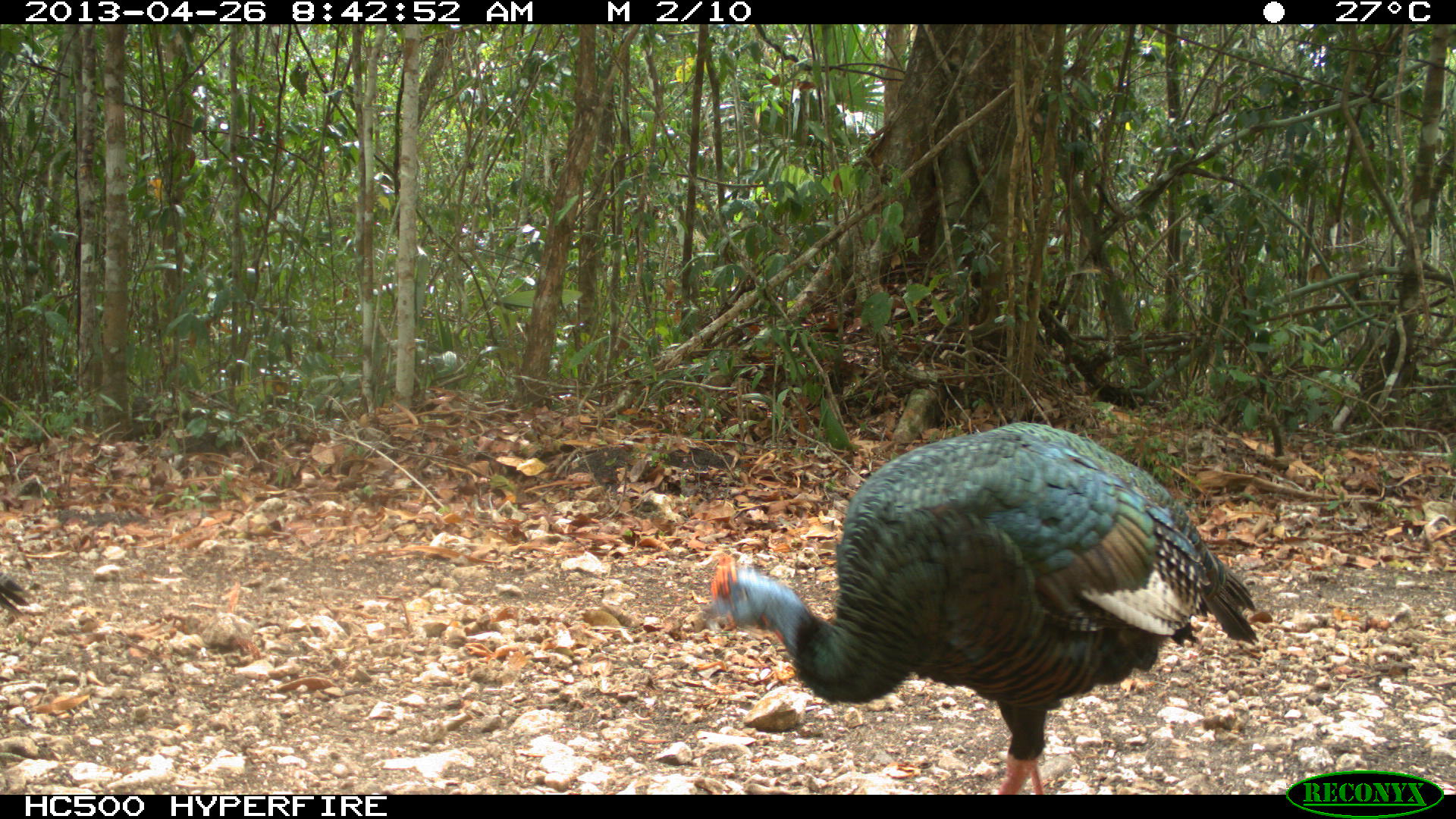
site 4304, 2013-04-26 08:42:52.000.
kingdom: Animalia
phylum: Chordata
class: Aves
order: Galliformes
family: Phasianidae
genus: Meleagris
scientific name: Meleagris ocellata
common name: ocellated turkey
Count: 2.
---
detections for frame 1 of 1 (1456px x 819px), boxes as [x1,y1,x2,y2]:
meleagris ocellata: [696,419,1258,794]; [0,568,30,616]